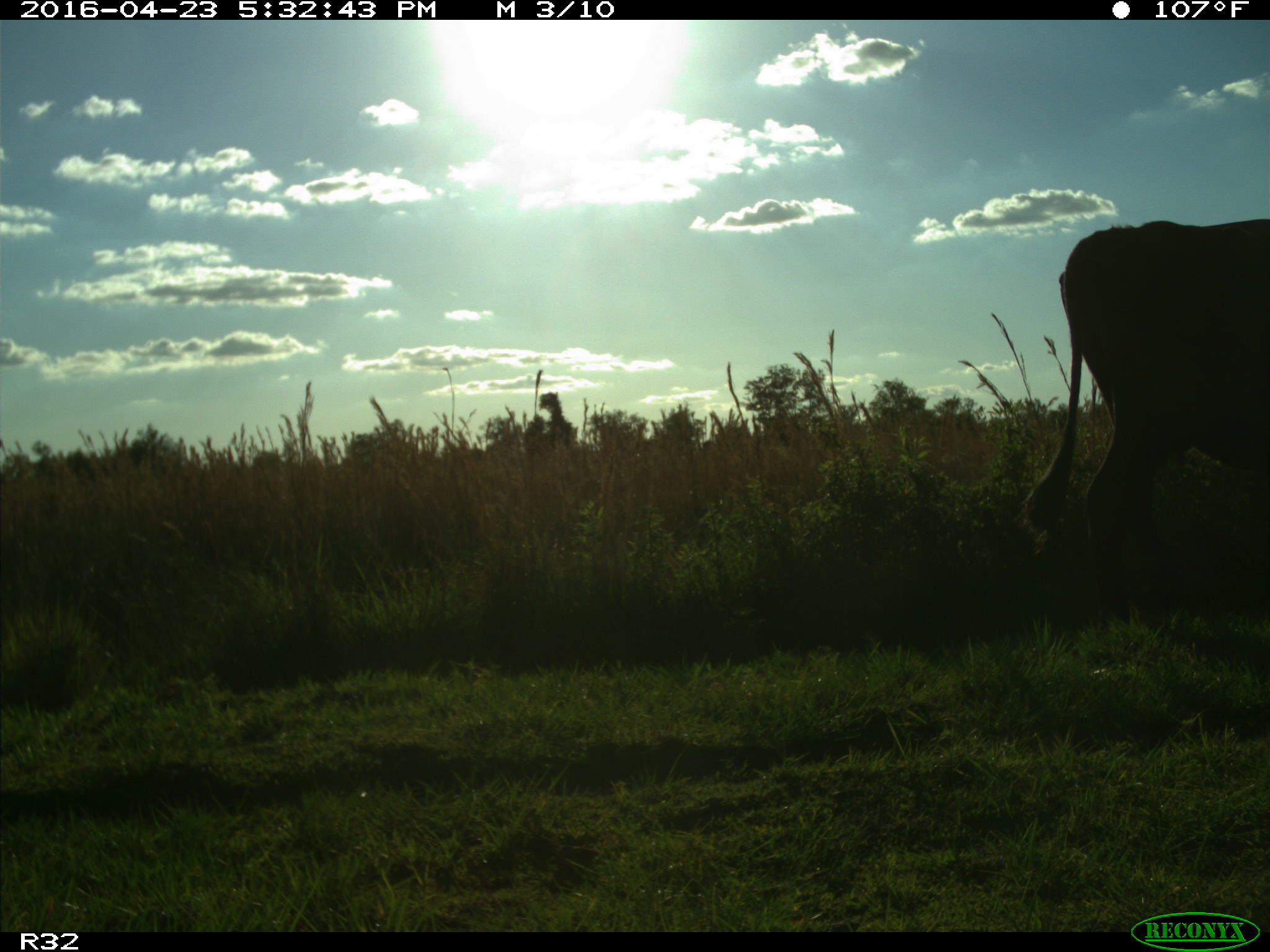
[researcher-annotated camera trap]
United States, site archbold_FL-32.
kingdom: Animalia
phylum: Chordata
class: Mammalia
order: Artiodactyla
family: Bovidae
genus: Bos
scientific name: Bos taurus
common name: domestic cow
Bos taurus (domestic cow).